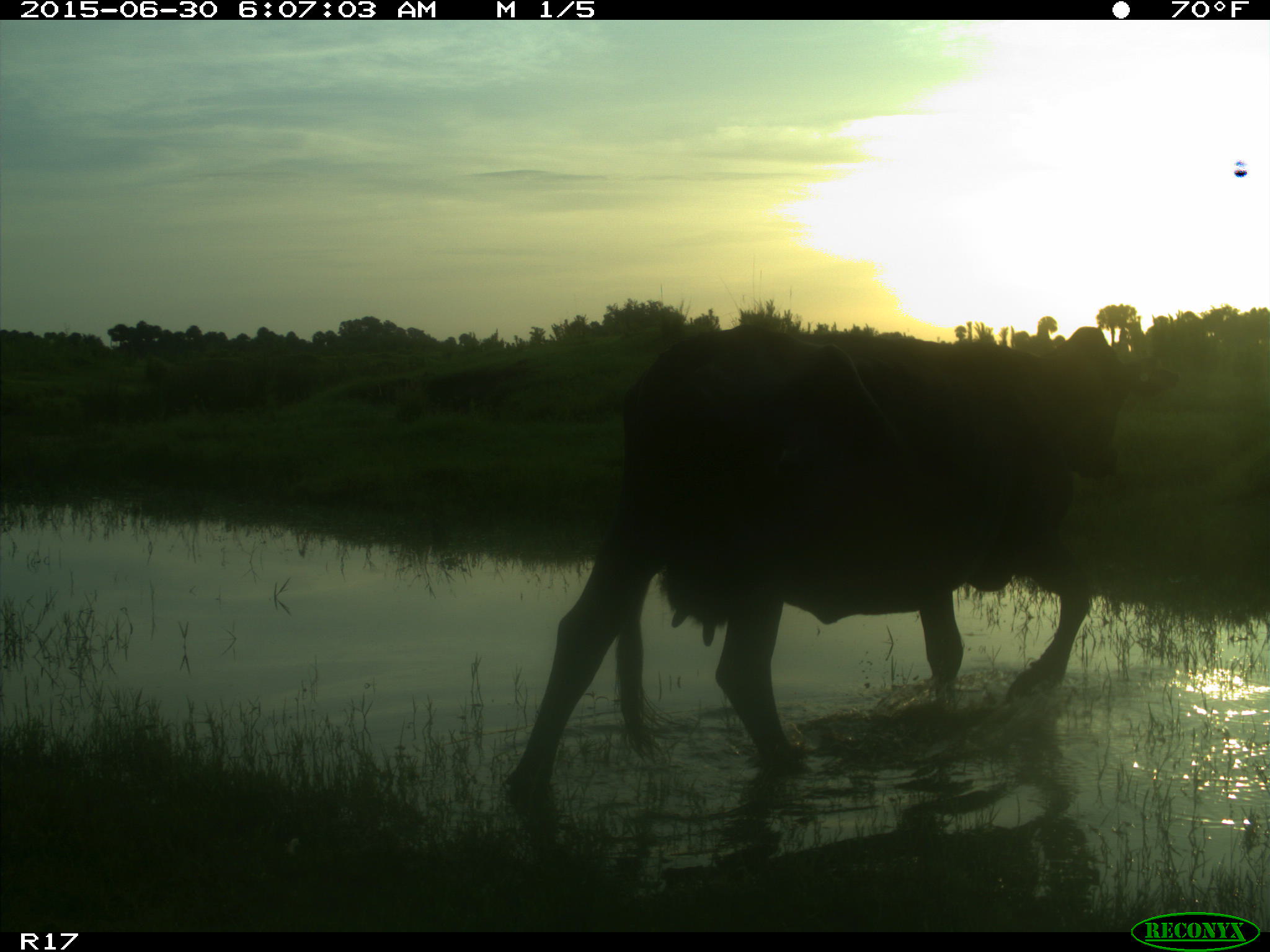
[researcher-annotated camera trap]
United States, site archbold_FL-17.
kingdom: Animalia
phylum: Chordata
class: Mammalia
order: Artiodactyla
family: Bovidae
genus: Bos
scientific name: Bos taurus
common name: domestic cow